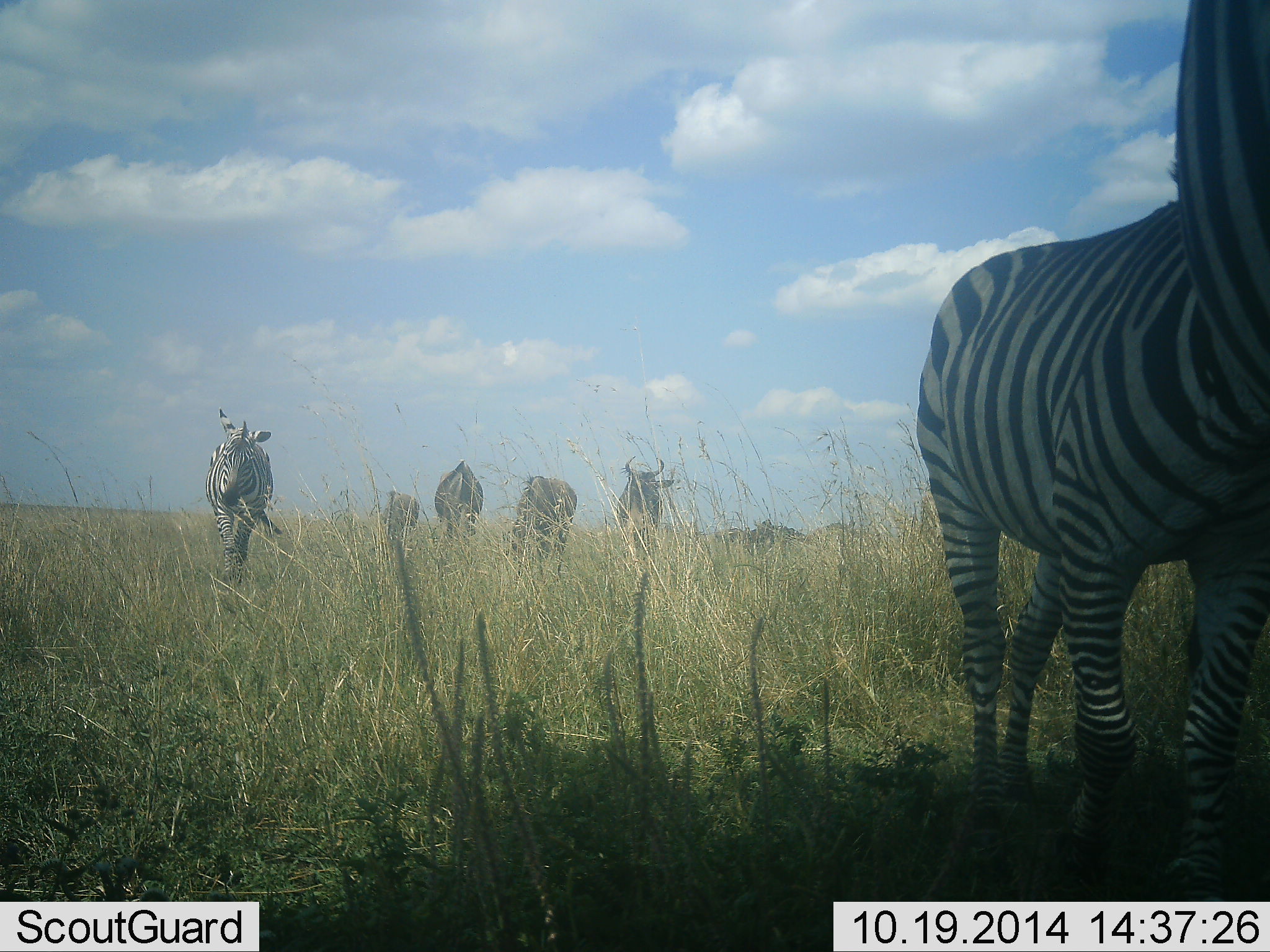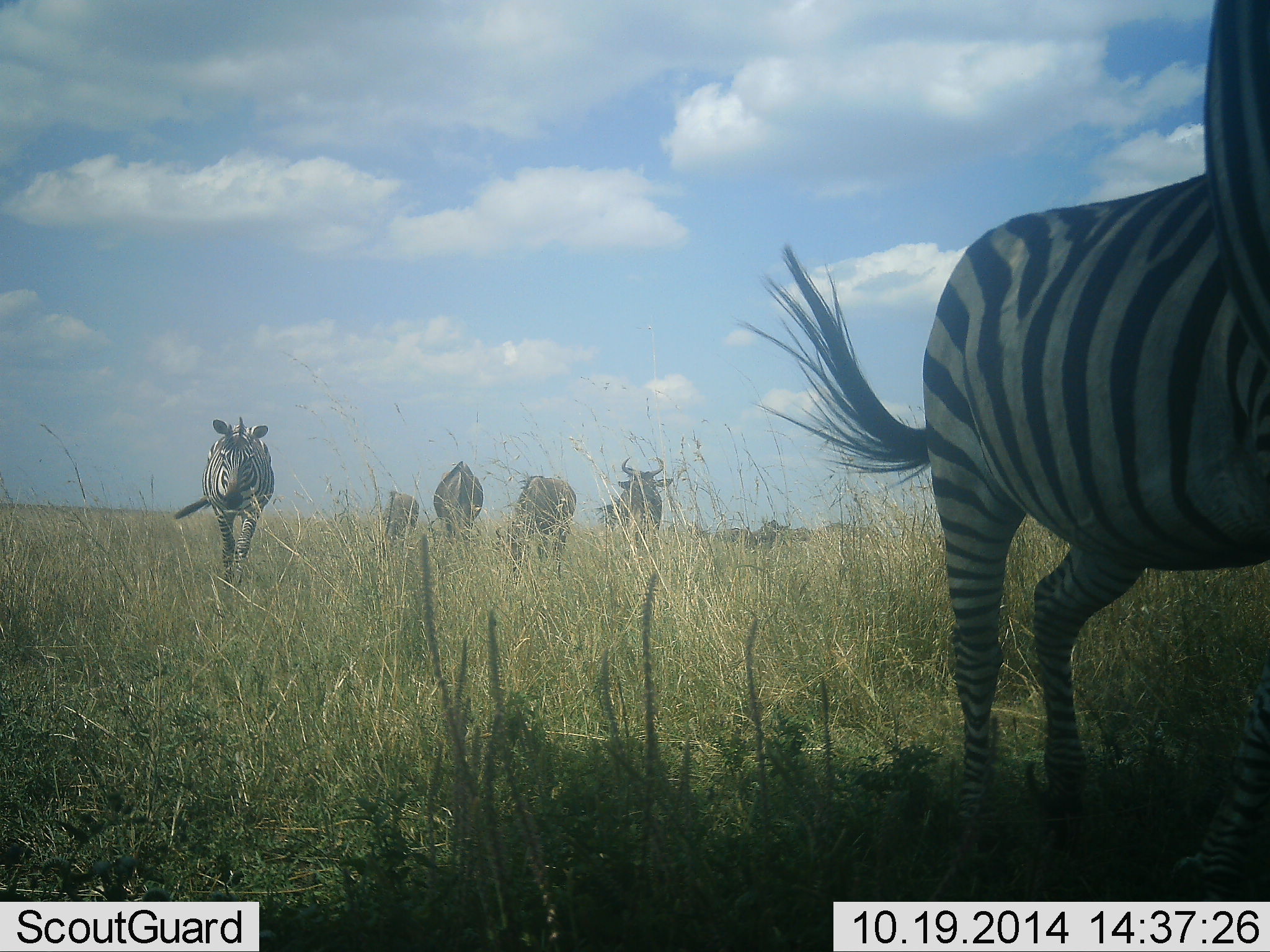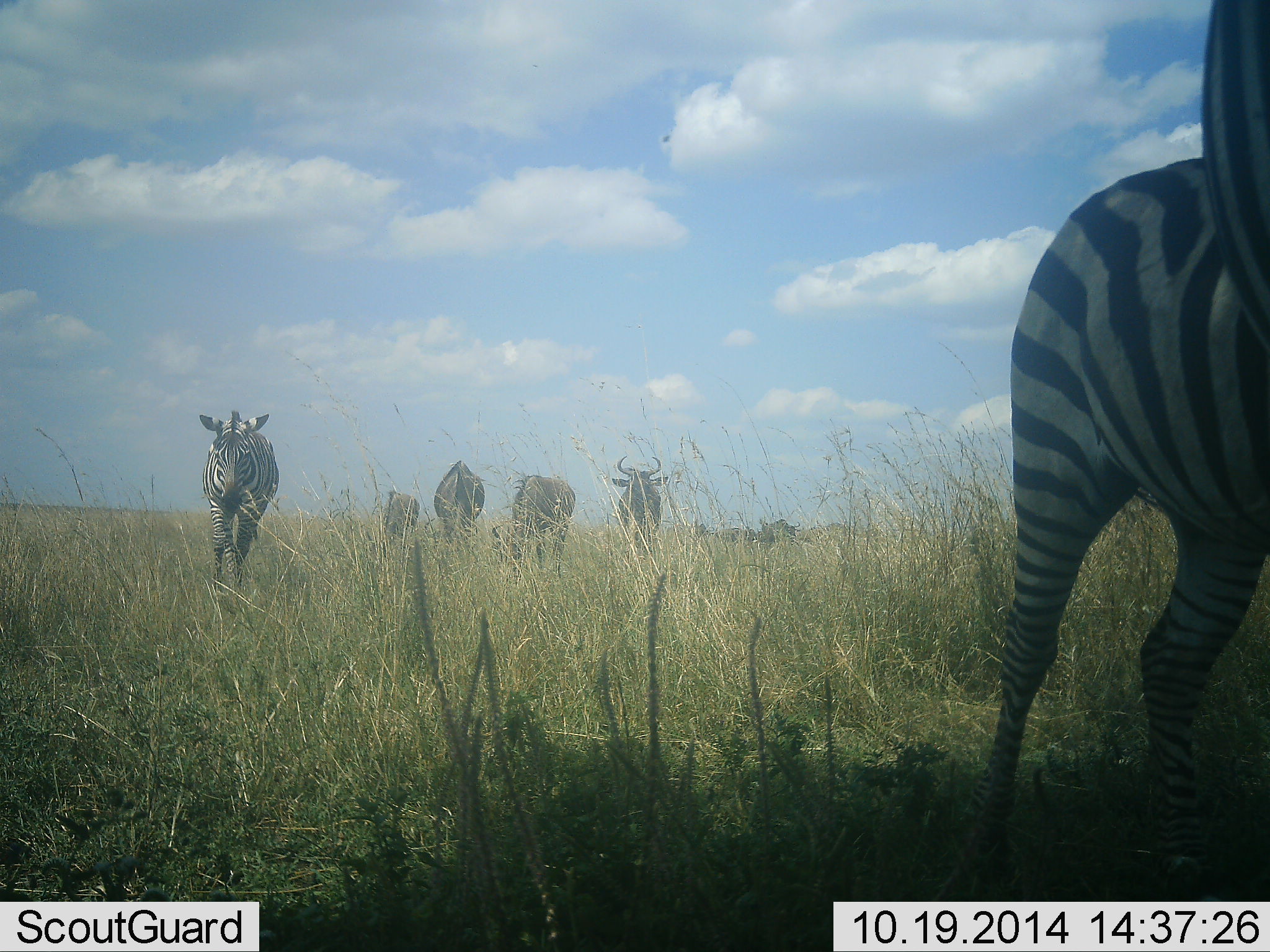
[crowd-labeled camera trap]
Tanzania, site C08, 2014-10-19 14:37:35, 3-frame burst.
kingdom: Animalia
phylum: Chordata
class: Mammalia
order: Artiodactyla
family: Bovidae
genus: Connochaetes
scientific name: Connochaetes taurinus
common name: blue wildebeest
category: wildebeest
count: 5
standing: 80%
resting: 0%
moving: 20%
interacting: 0%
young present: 0%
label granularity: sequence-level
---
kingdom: Animalia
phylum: Chordata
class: Mammalia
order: Perissodactyla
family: Equidae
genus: Equus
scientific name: Equus quagga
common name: plains zebra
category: zebra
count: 3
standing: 62%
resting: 0%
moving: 69%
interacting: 8%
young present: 0%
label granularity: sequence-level